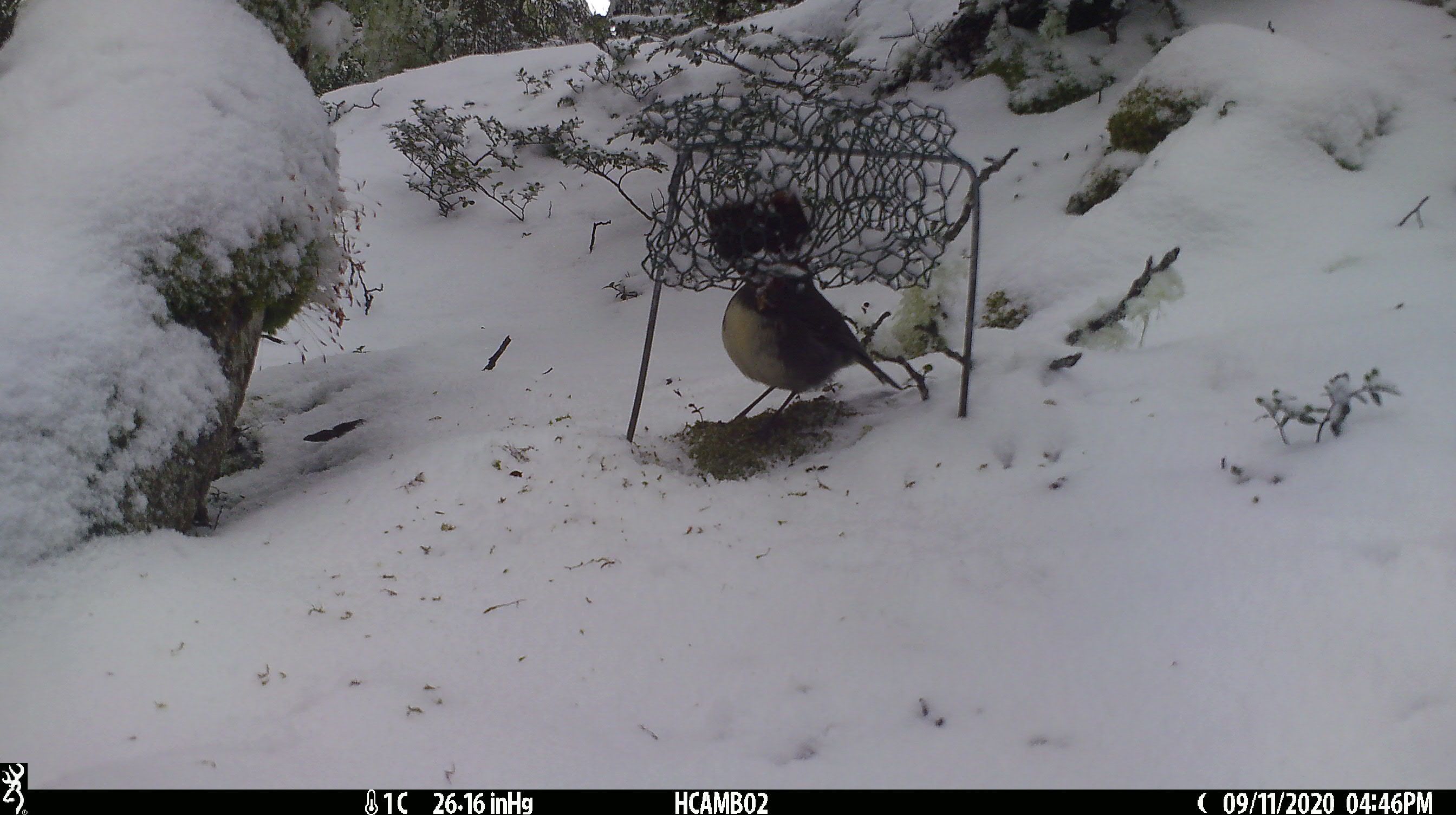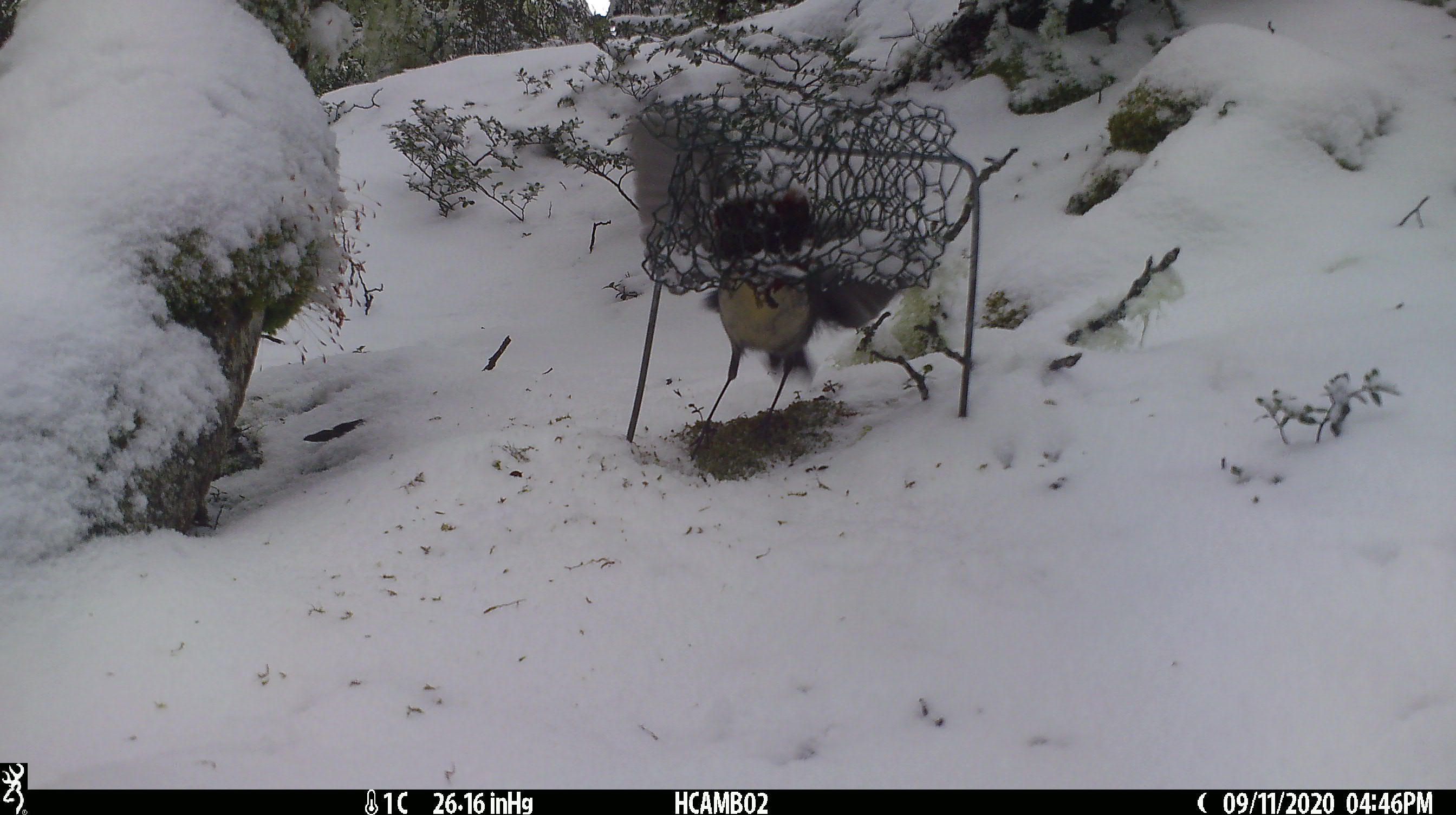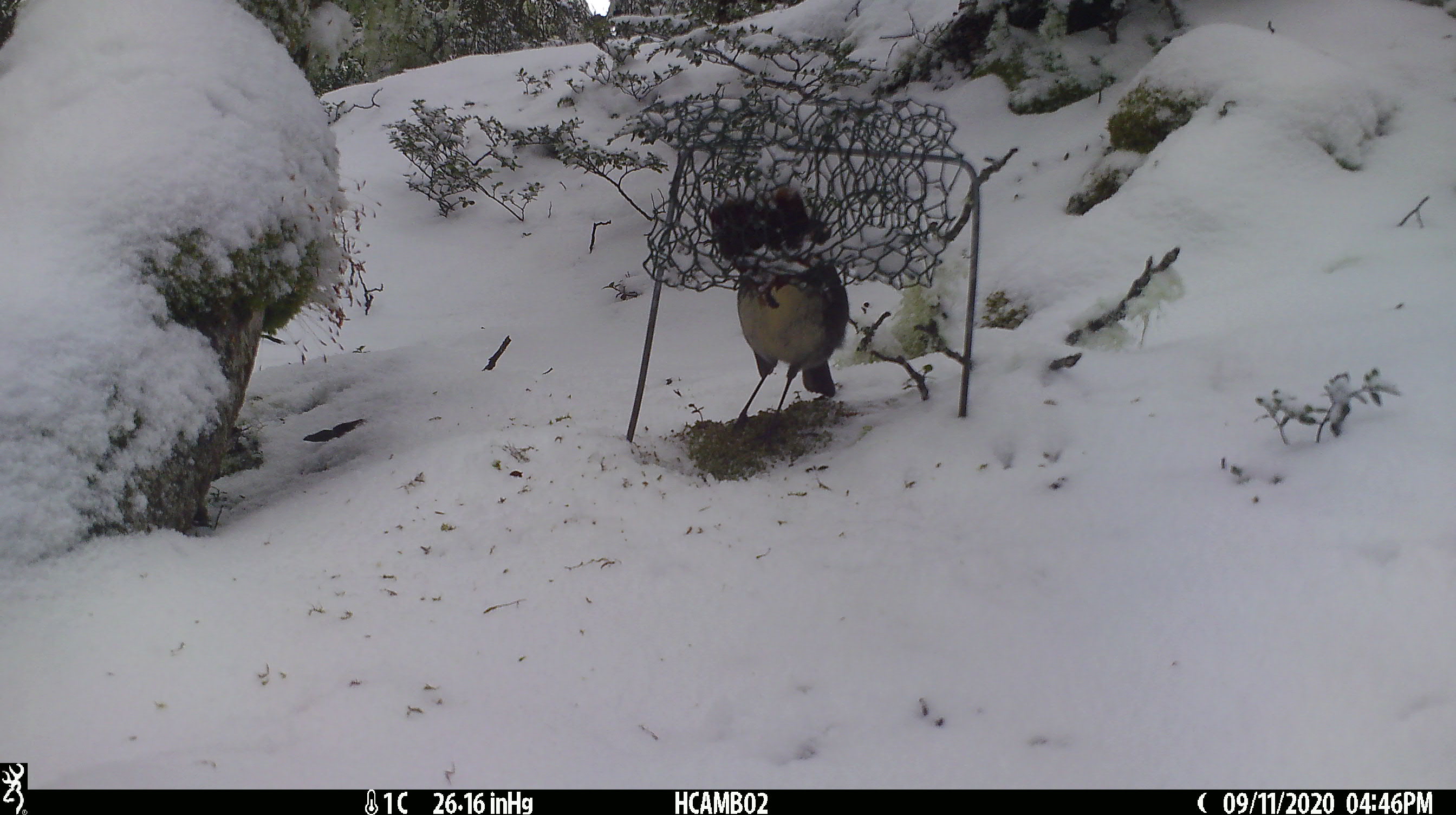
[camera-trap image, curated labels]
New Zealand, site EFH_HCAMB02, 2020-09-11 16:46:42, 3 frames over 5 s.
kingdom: Animalia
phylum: Chordata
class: Aves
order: Passeriformes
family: Petroicidae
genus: Petroica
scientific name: Petroica australis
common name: new zealand robin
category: robin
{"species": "robin (new zealand robin) (Petroica australis)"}